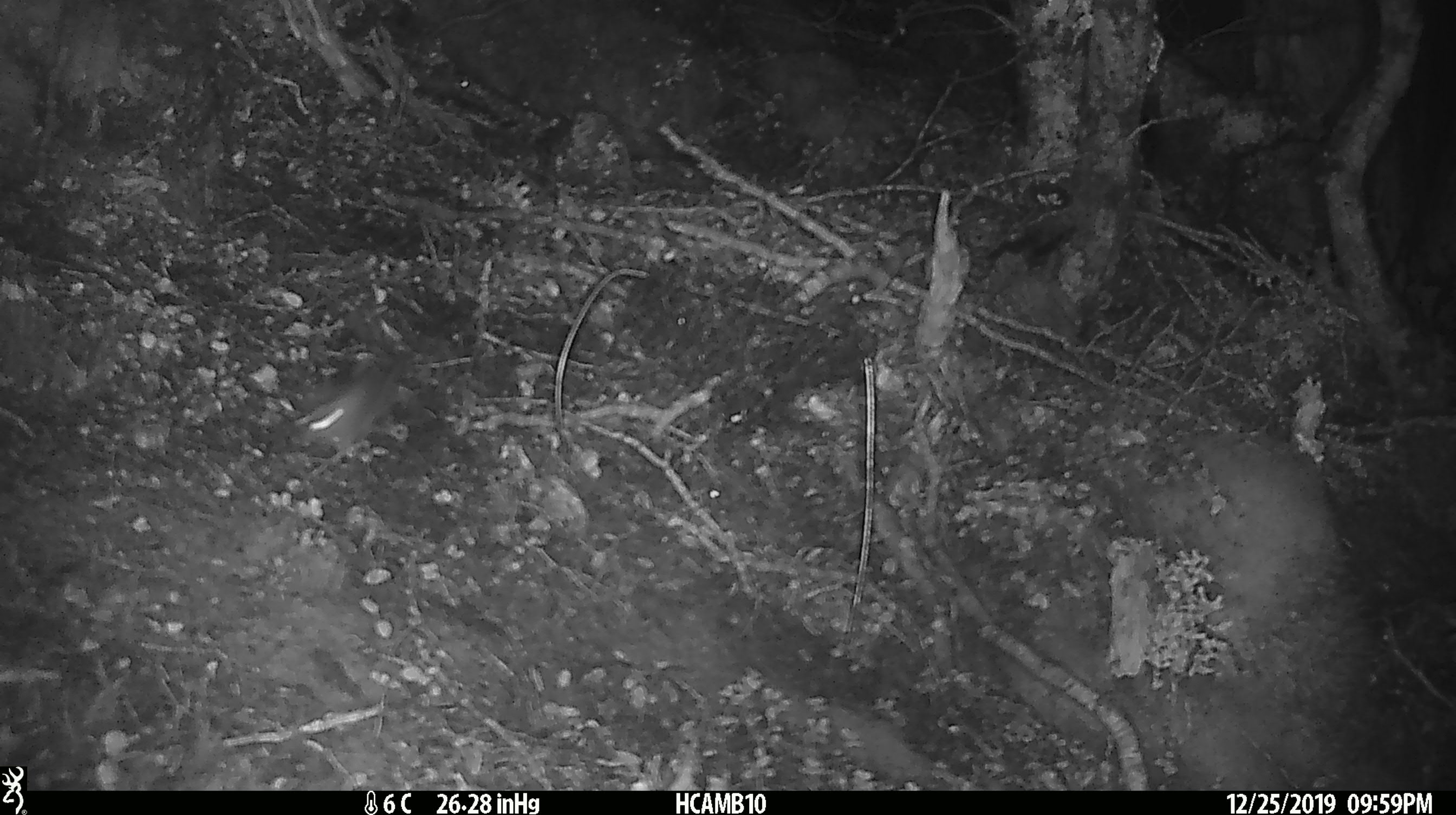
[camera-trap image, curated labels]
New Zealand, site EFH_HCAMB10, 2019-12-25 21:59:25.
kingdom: Animalia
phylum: Chordata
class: Mammalia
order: Rodentia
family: Muridae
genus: Mus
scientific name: Mus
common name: mouse